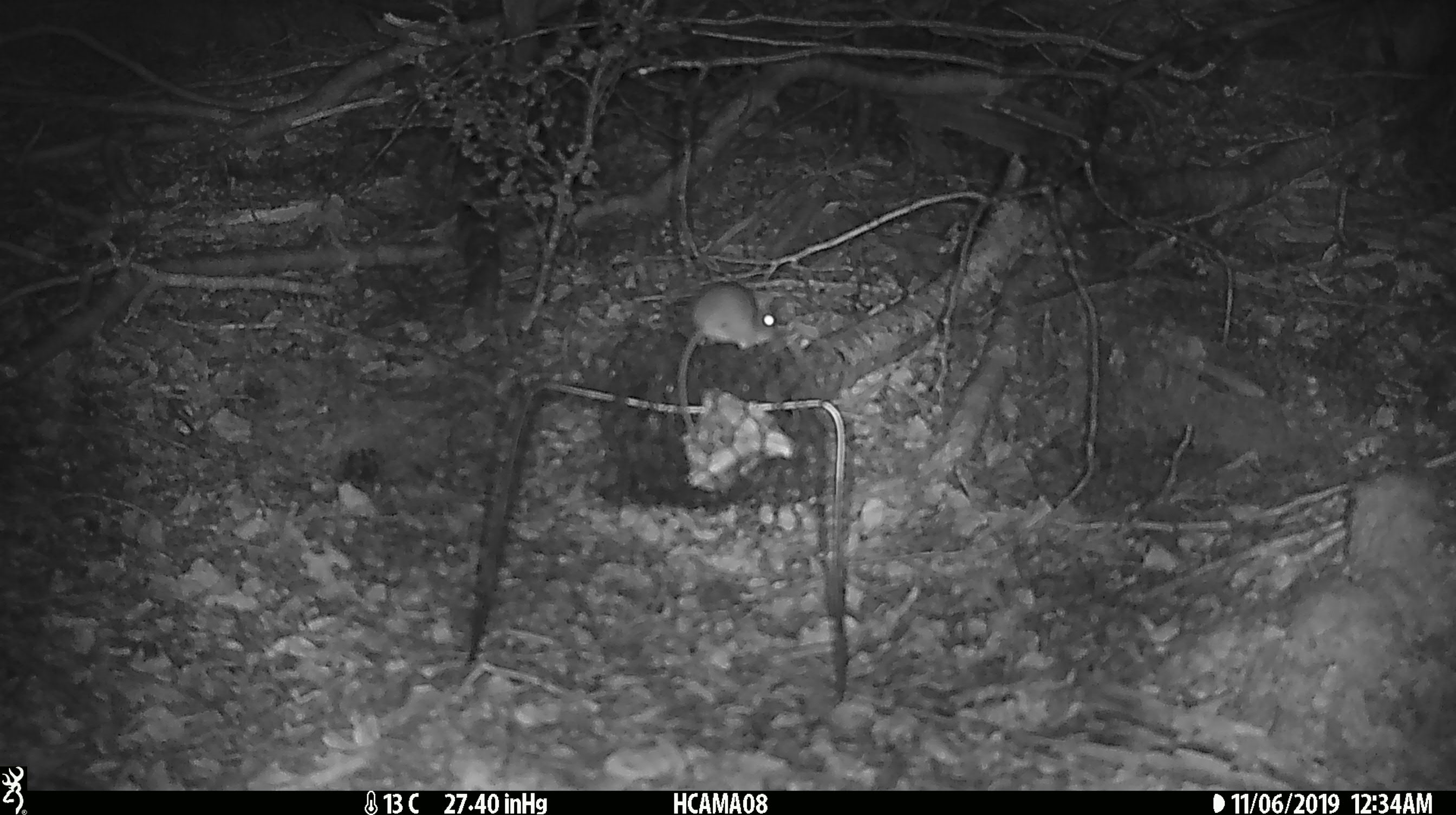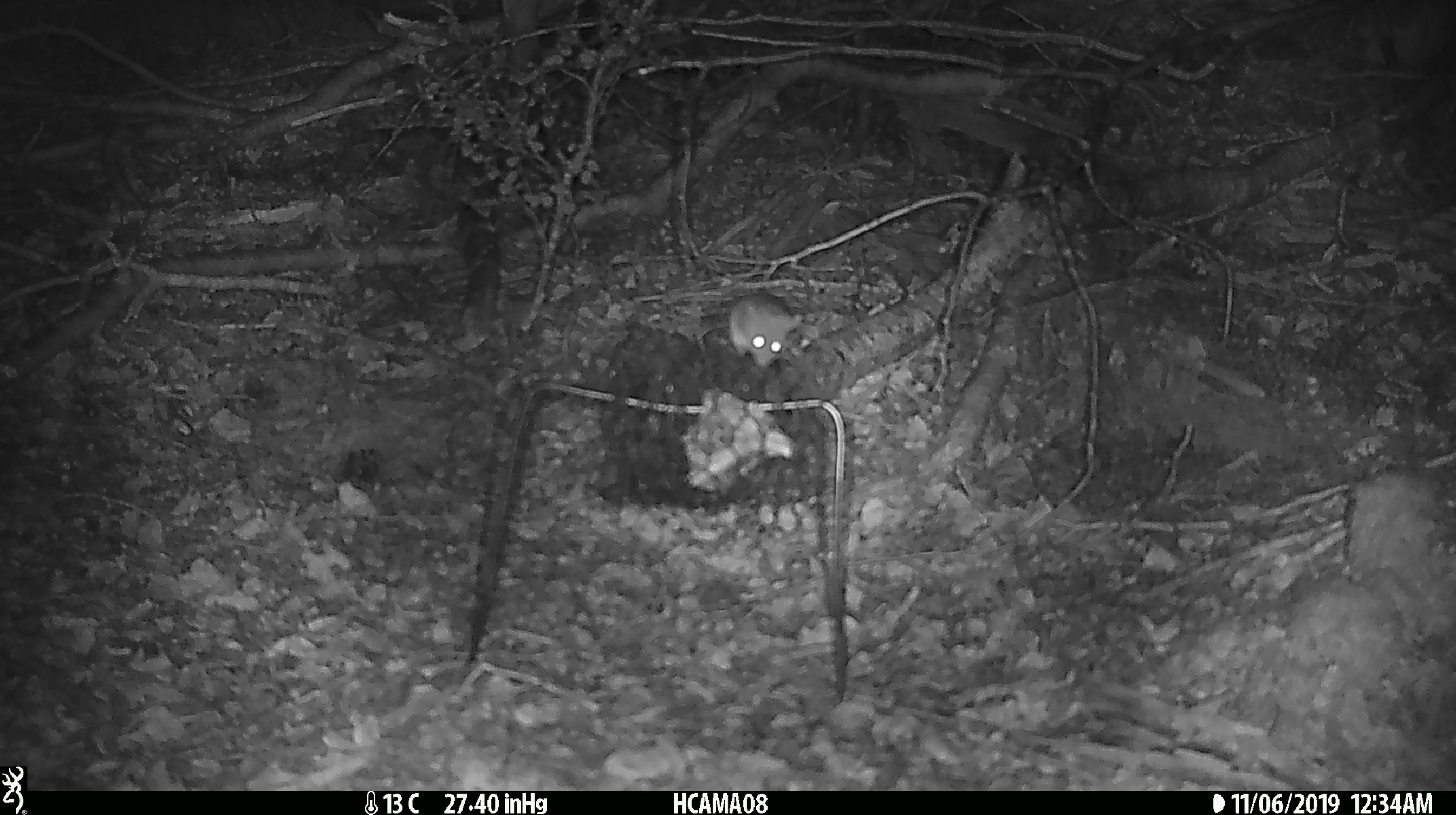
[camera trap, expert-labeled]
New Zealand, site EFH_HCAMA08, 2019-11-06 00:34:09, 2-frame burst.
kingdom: Animalia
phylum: Chordata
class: Mammalia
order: Rodentia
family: Muridae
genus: Mus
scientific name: Mus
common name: mouse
Mouse (Mus).